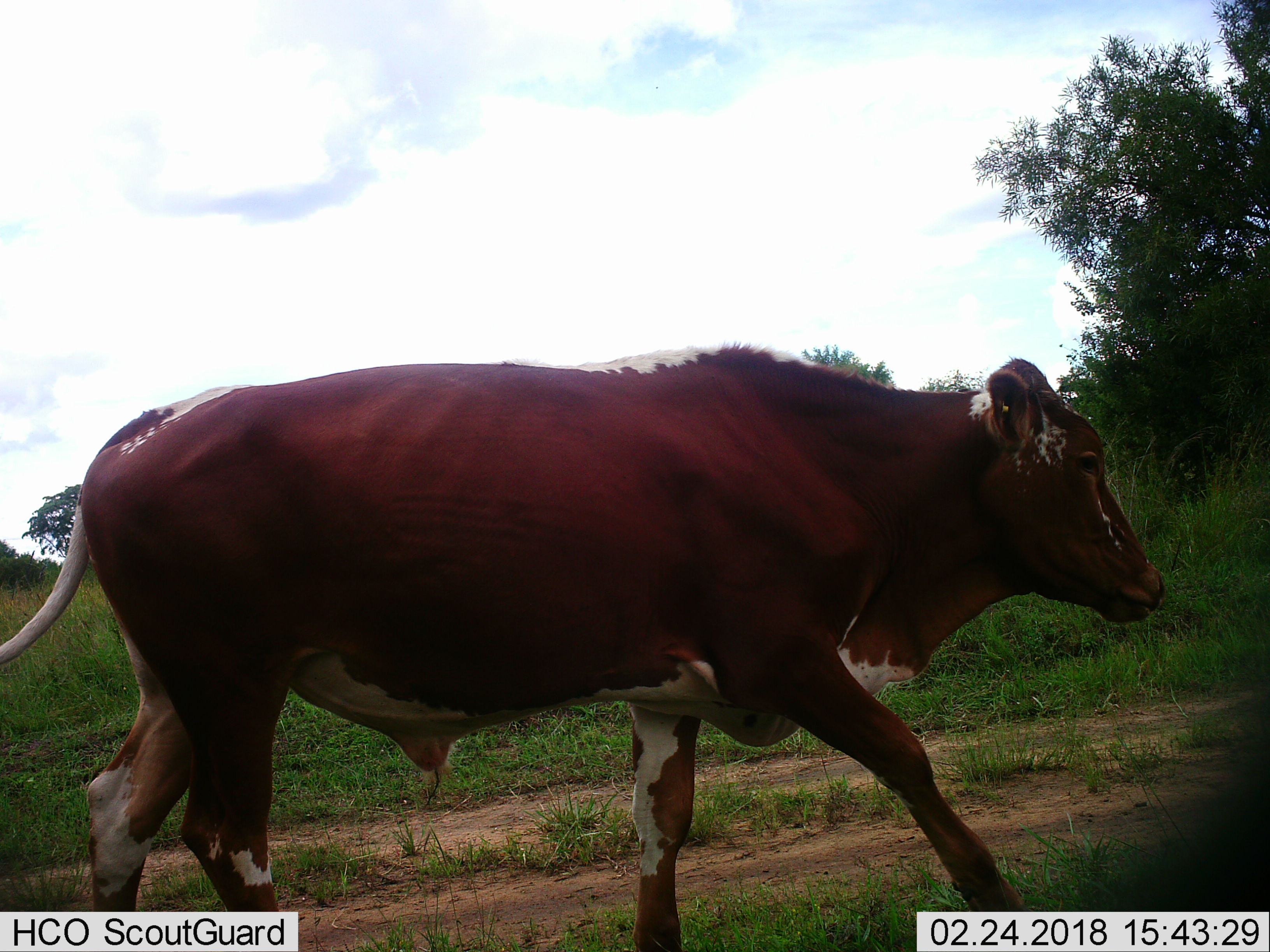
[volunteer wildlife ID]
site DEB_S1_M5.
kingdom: Animalia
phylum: Chordata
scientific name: Vertebrata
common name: domestic animal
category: domesticanimal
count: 1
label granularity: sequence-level